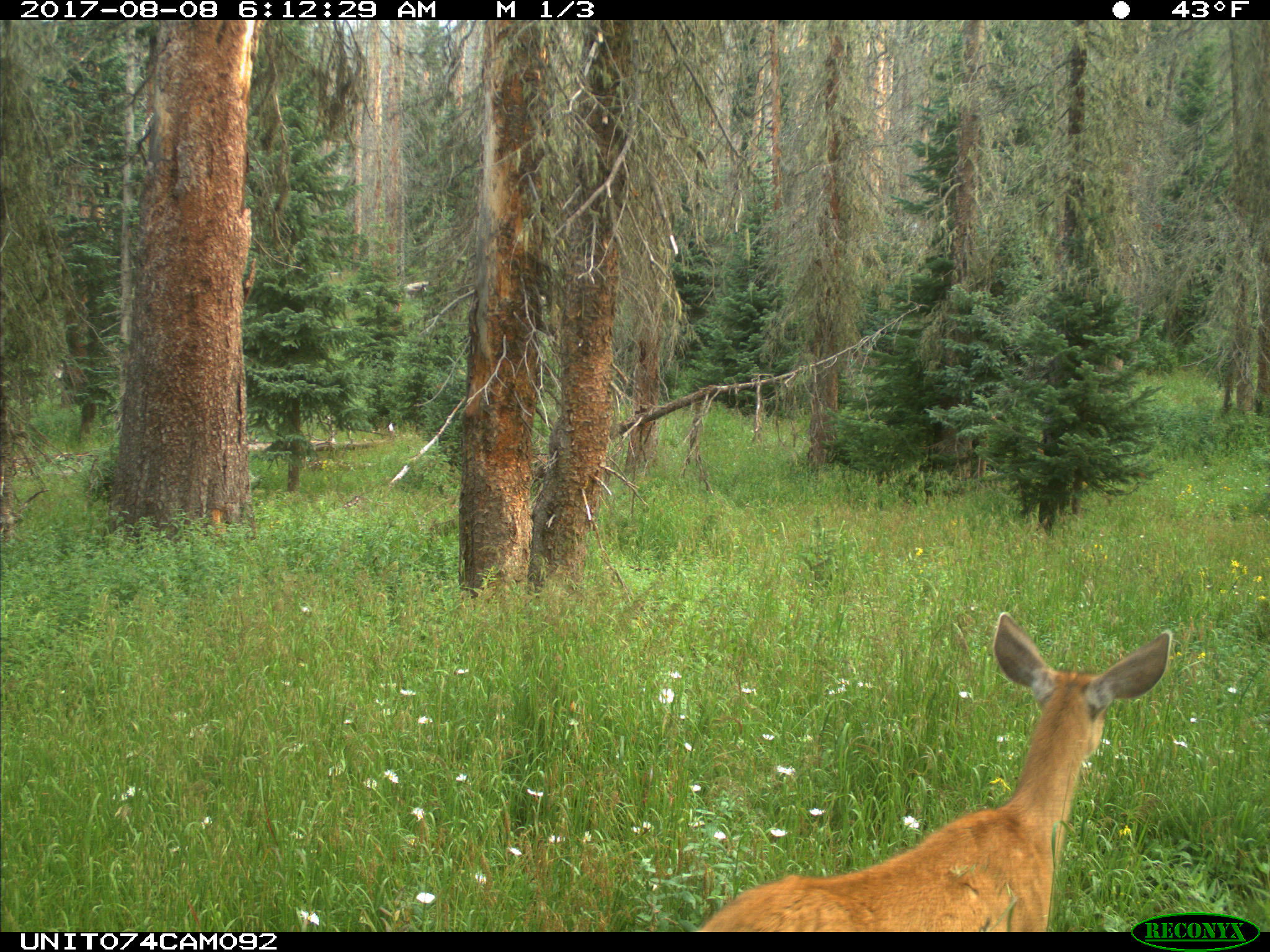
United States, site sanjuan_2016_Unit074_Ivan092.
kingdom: Animalia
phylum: Chordata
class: Mammalia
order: Artiodactyla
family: Cervidae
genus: Odocoileus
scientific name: Odocoileus hemionus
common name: mule deer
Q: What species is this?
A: Odocoileus hemionus (mule deer).